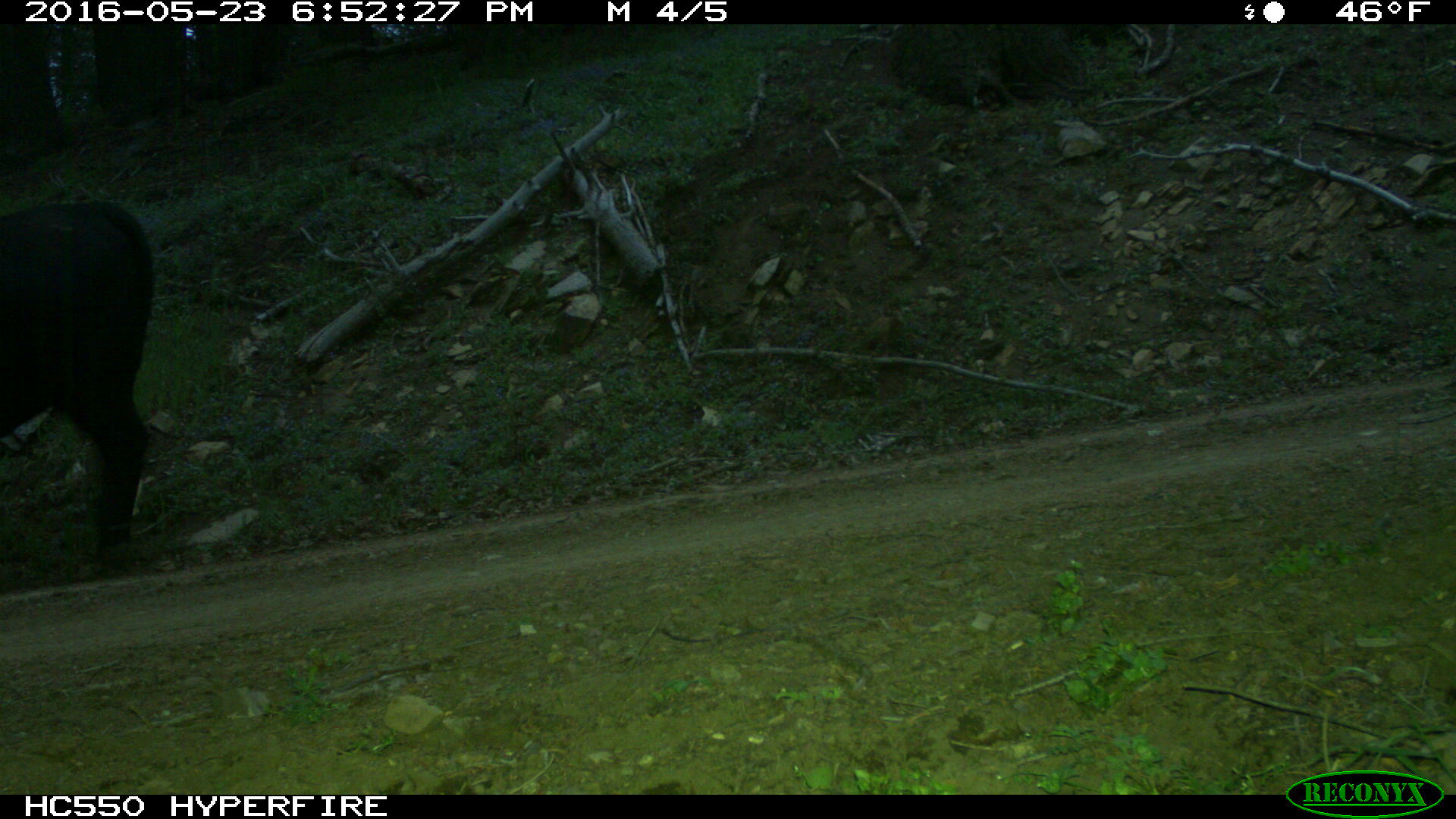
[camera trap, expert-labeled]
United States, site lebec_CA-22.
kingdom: Animalia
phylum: Chordata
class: Mammalia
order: Artiodactyla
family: Bovidae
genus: Bos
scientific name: Bos taurus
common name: domestic cow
Bos taurus (domestic cow).